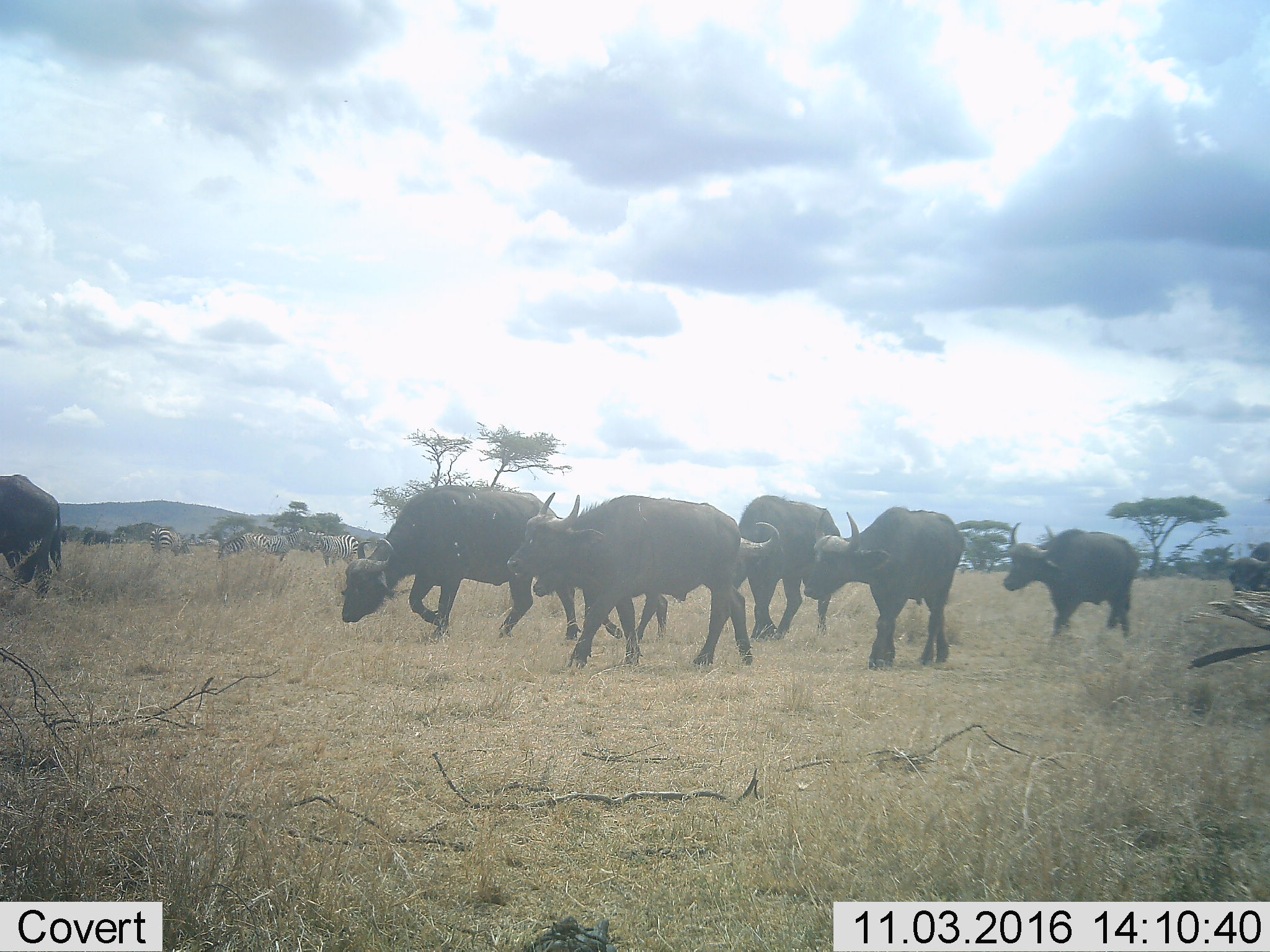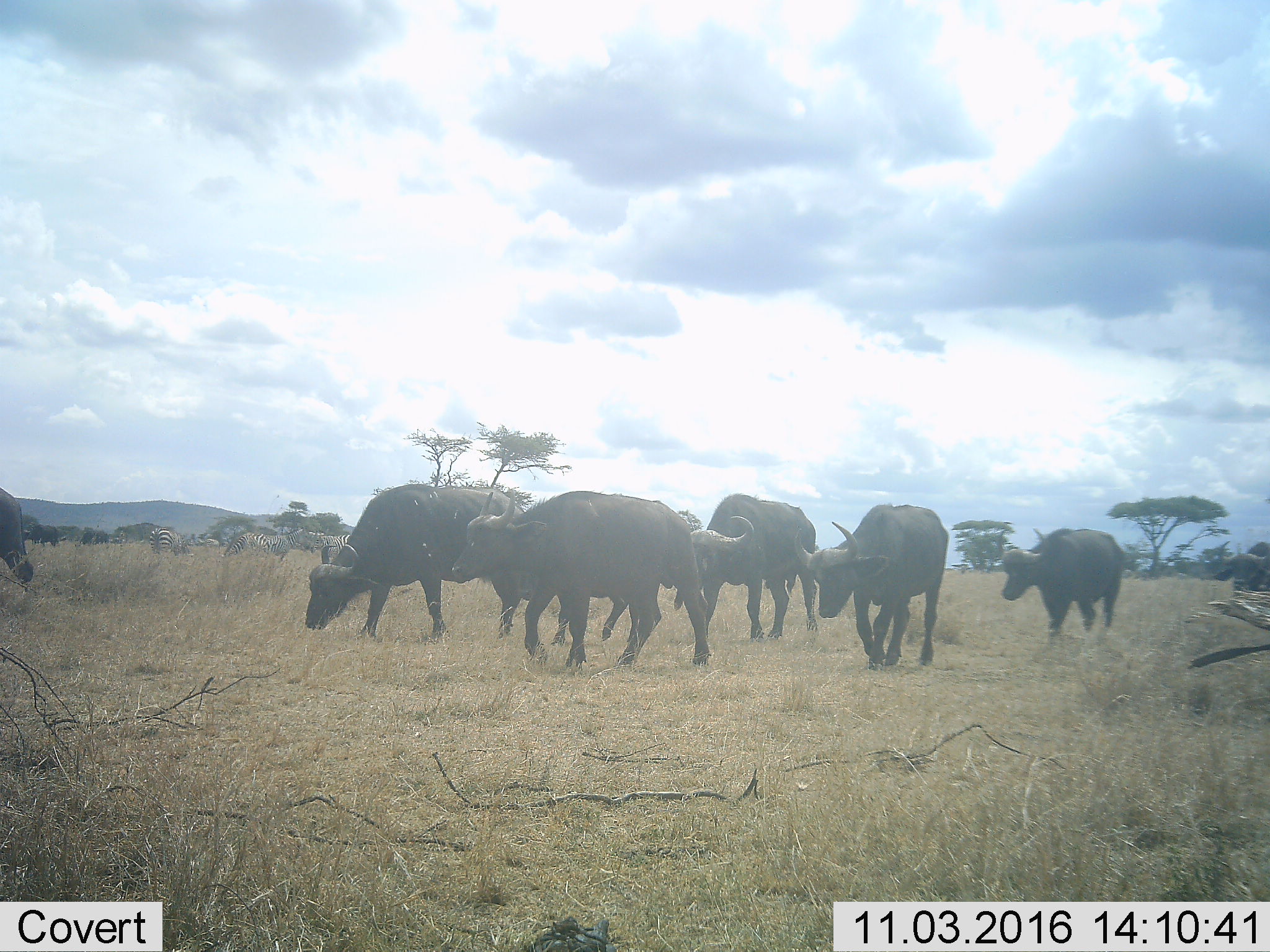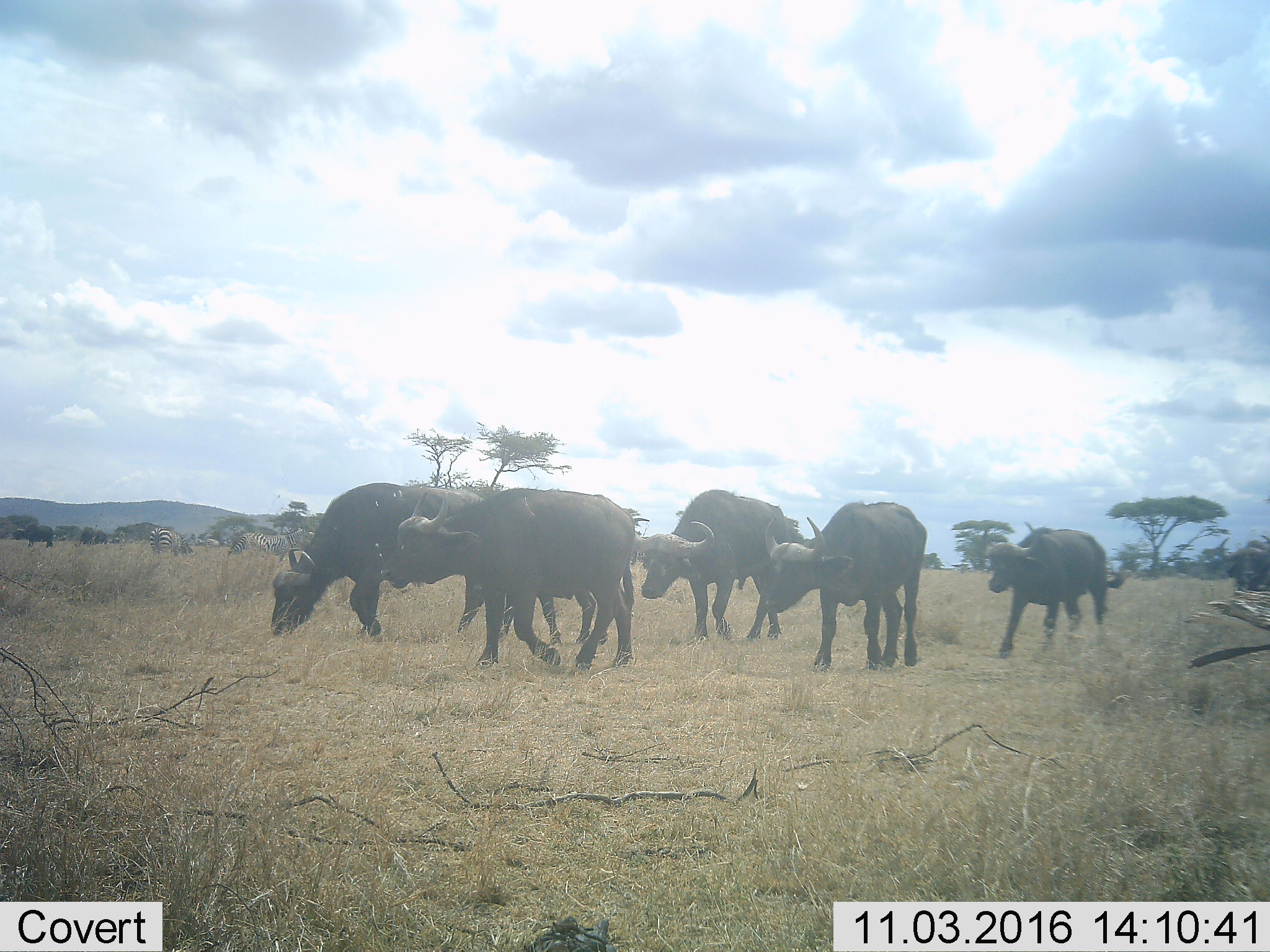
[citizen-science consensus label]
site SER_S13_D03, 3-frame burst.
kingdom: Animalia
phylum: Chordata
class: Mammalia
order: Artiodactyla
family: Bovidae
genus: Syncerus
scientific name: Syncerus caffer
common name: african buffalo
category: buffalo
Buffalo (african buffalo) (Syncerus caffer), count 7. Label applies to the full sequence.